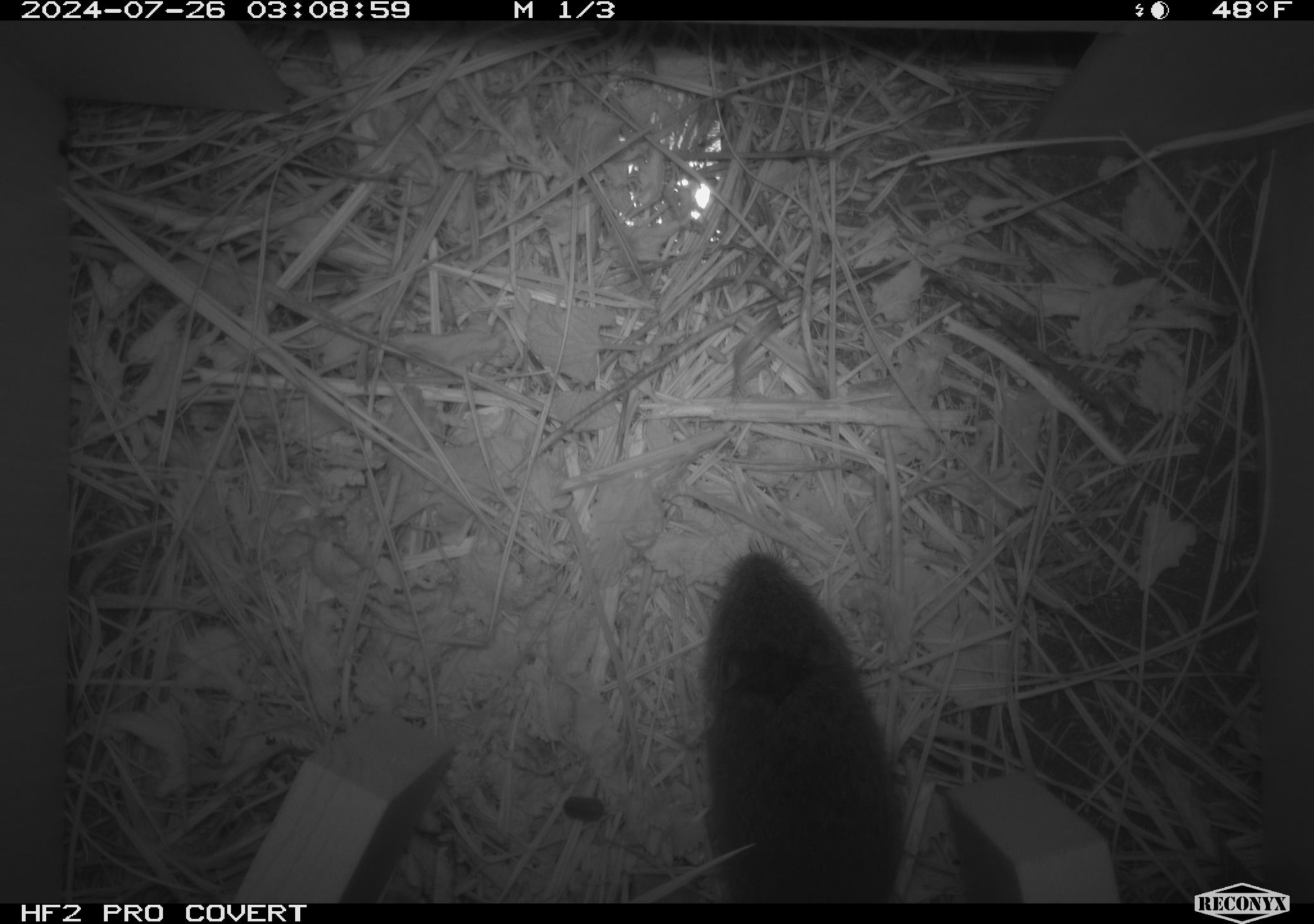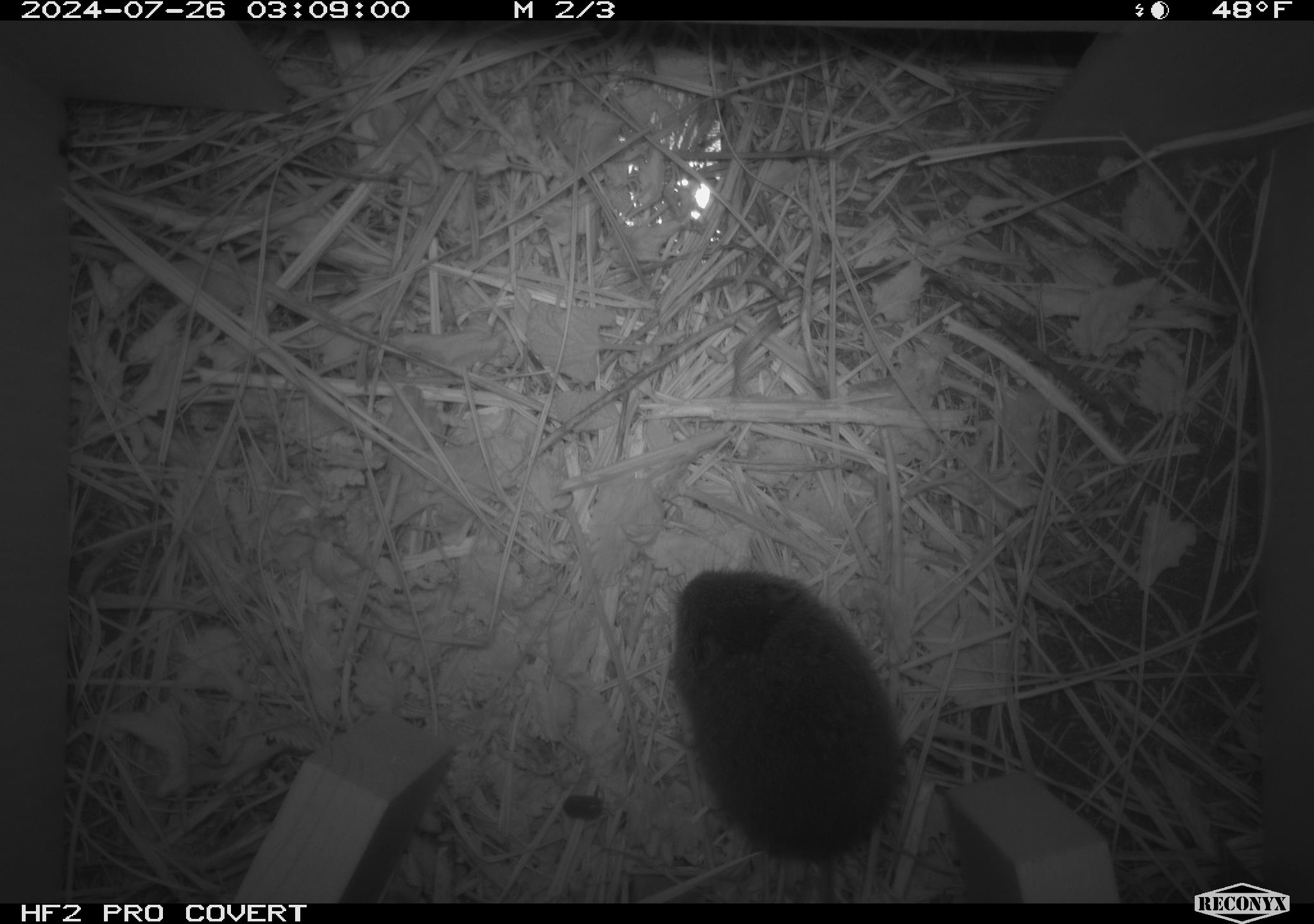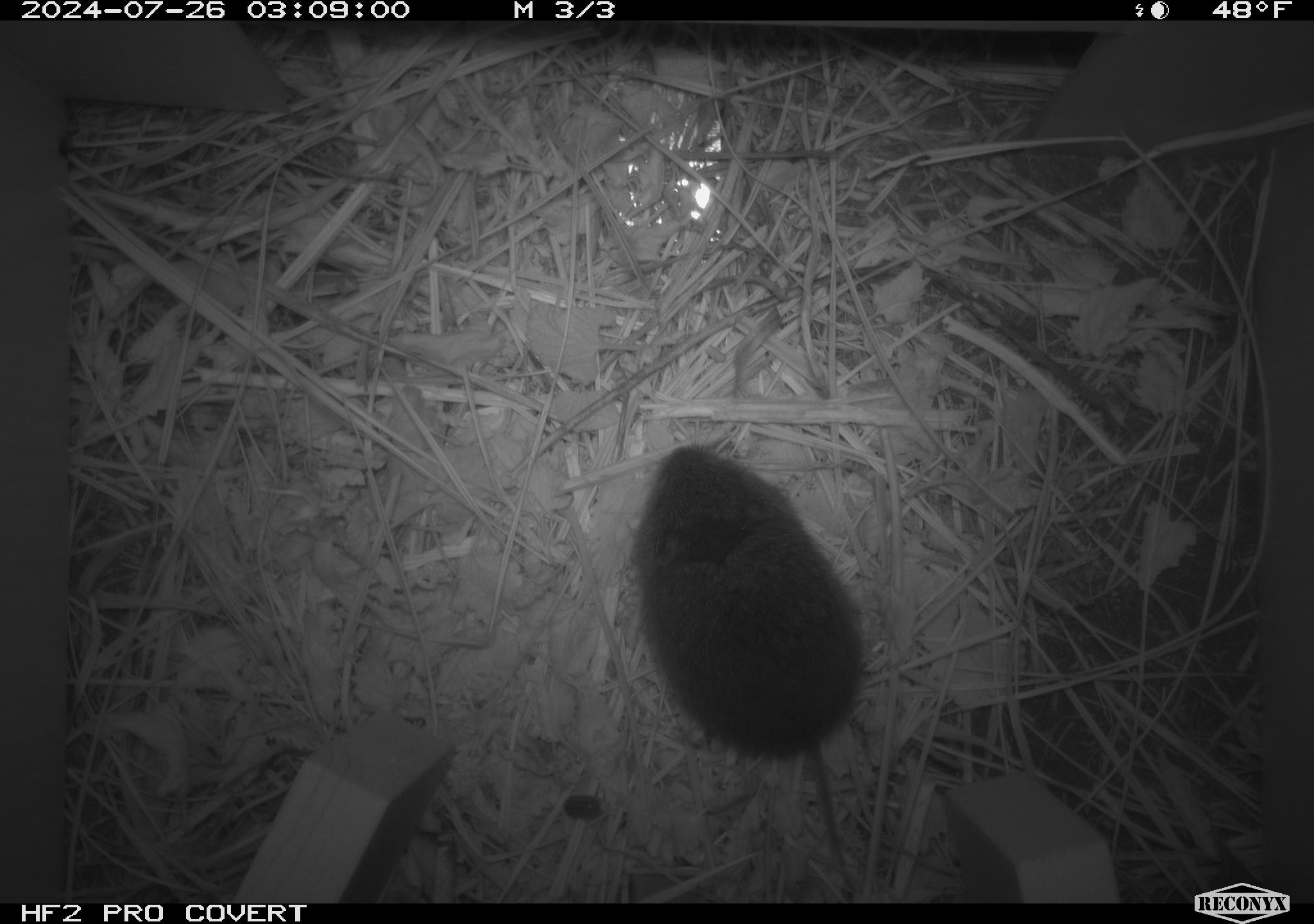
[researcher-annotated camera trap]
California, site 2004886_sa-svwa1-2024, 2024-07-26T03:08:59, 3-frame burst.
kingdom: Animalia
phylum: Chordata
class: Mammalia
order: Rodentia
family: Cricetidae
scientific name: Arvicolinae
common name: voles, lemmings, and muskrats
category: arvicolinae subfamily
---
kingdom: Animalia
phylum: Arthropoda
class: Insecta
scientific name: Insecta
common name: insect